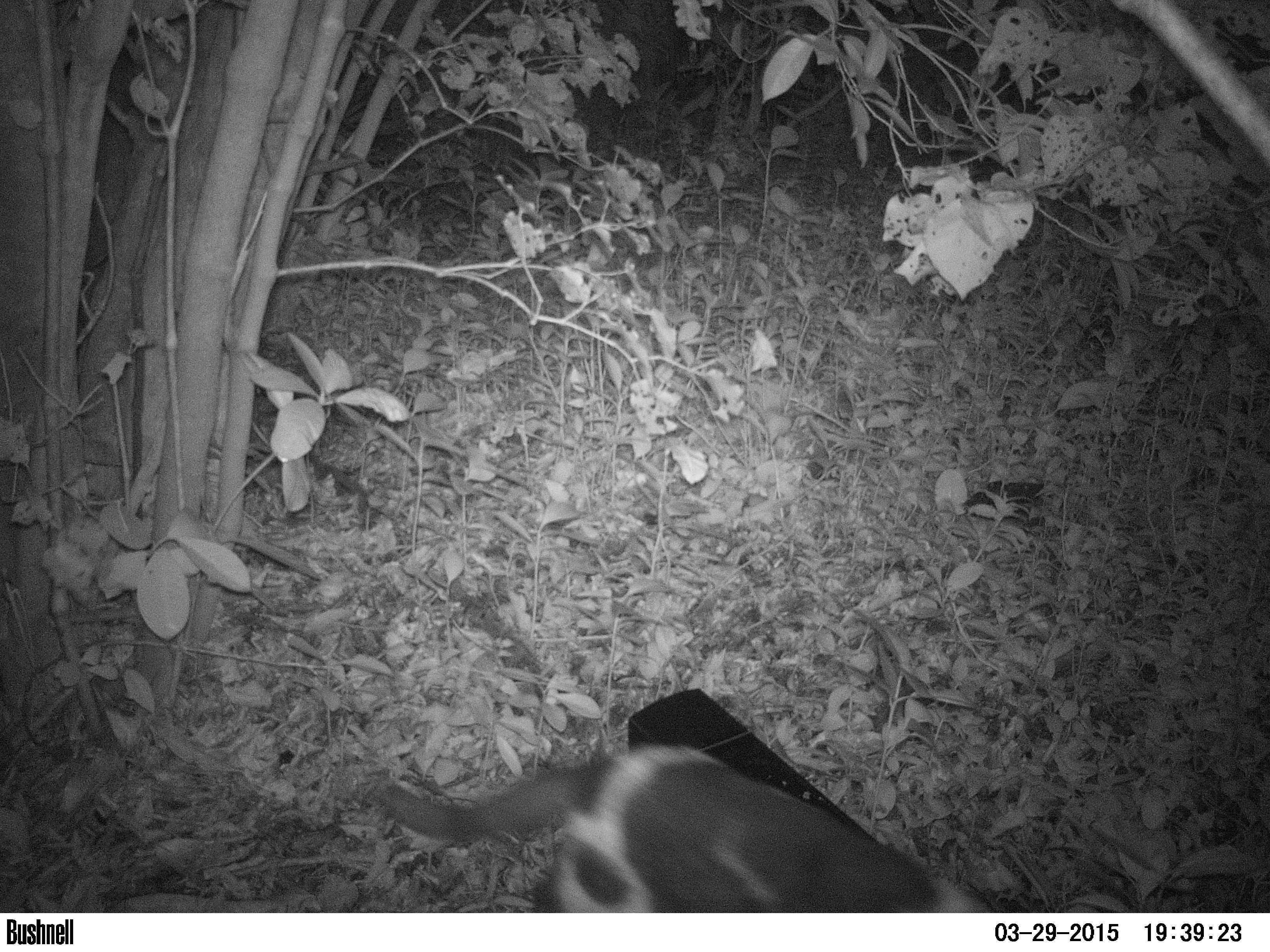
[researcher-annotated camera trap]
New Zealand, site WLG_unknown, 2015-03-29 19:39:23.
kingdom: Animalia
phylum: Chordata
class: Mammalia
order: Carnivora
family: Felidae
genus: Felis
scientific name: Felis catus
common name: domestic cat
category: cat